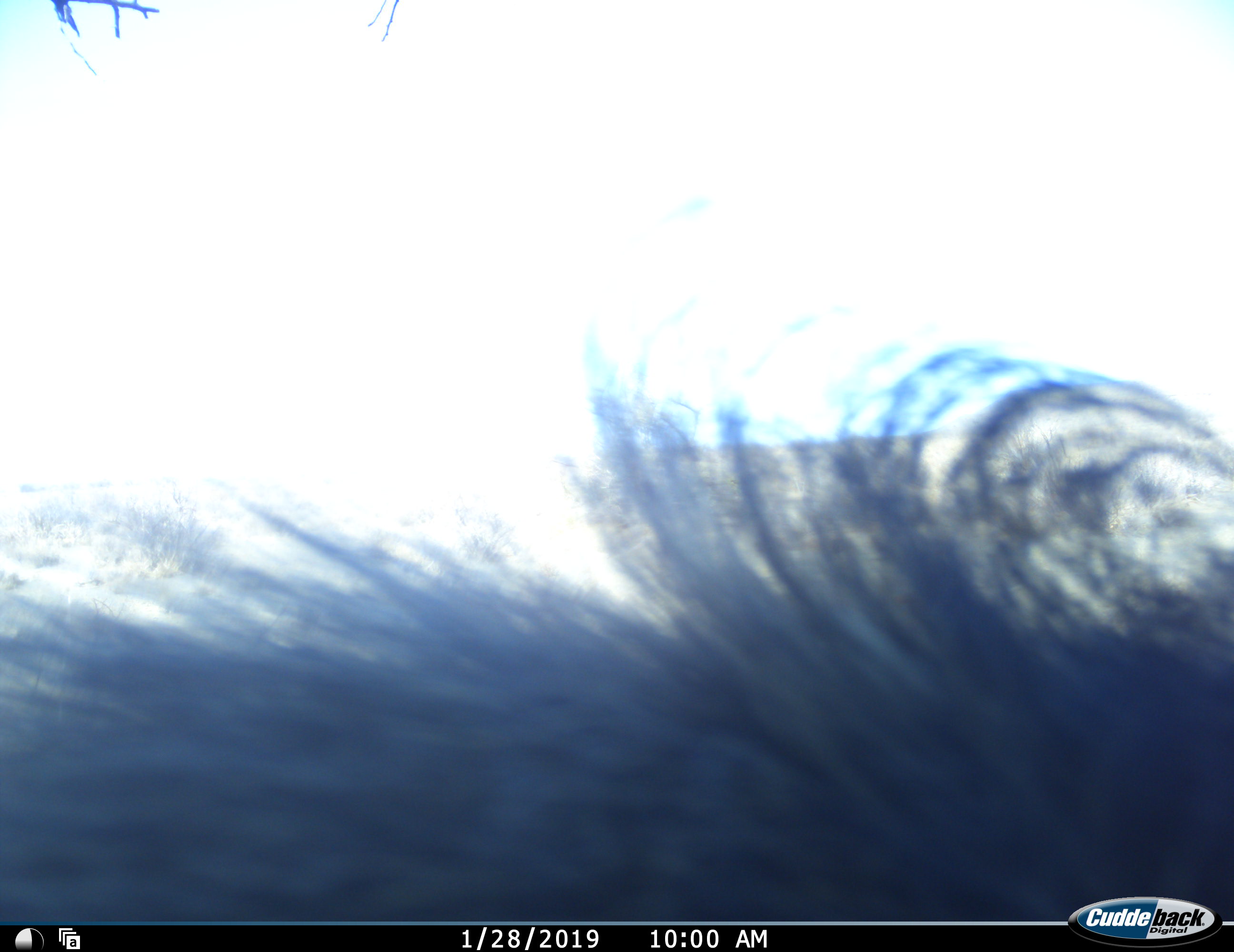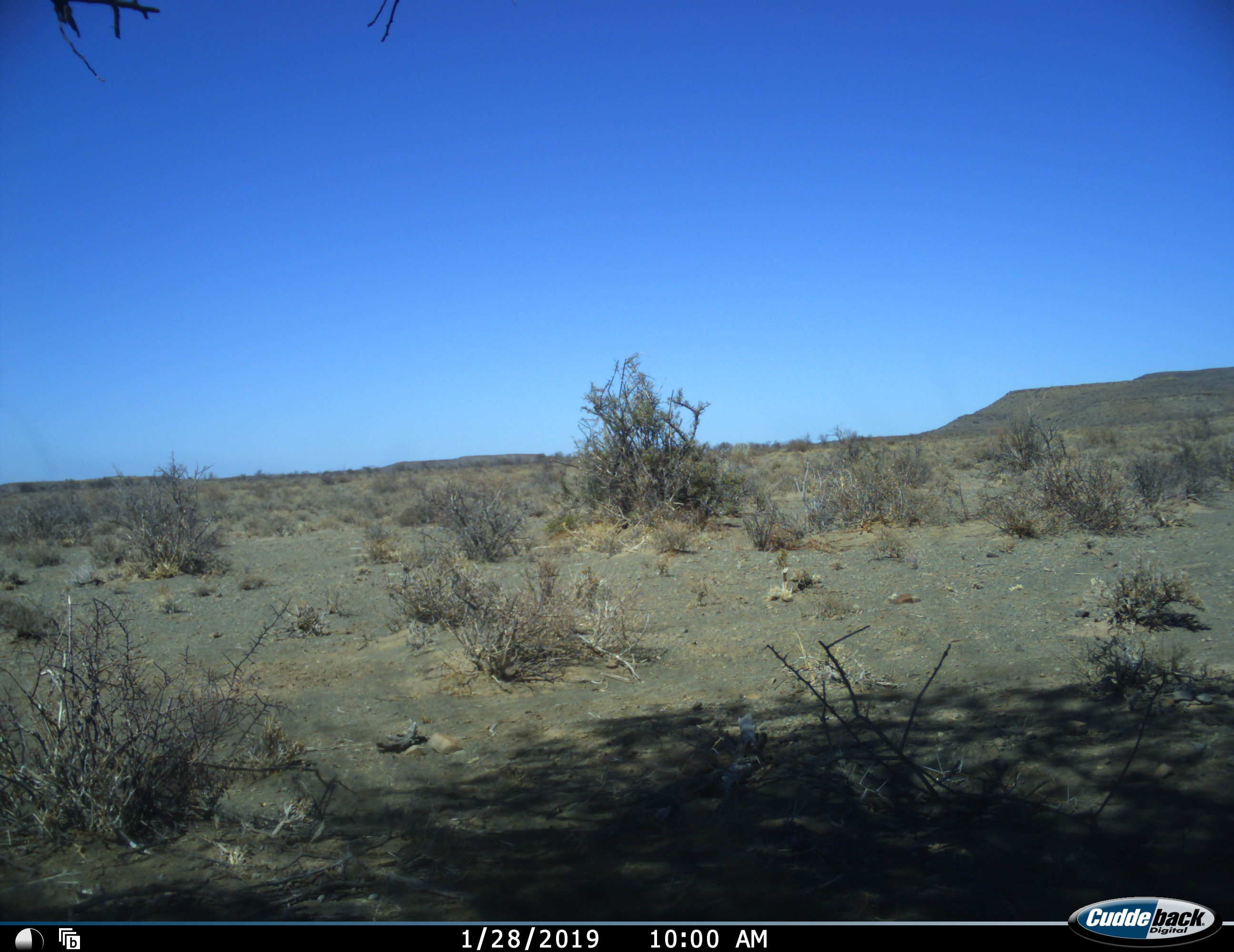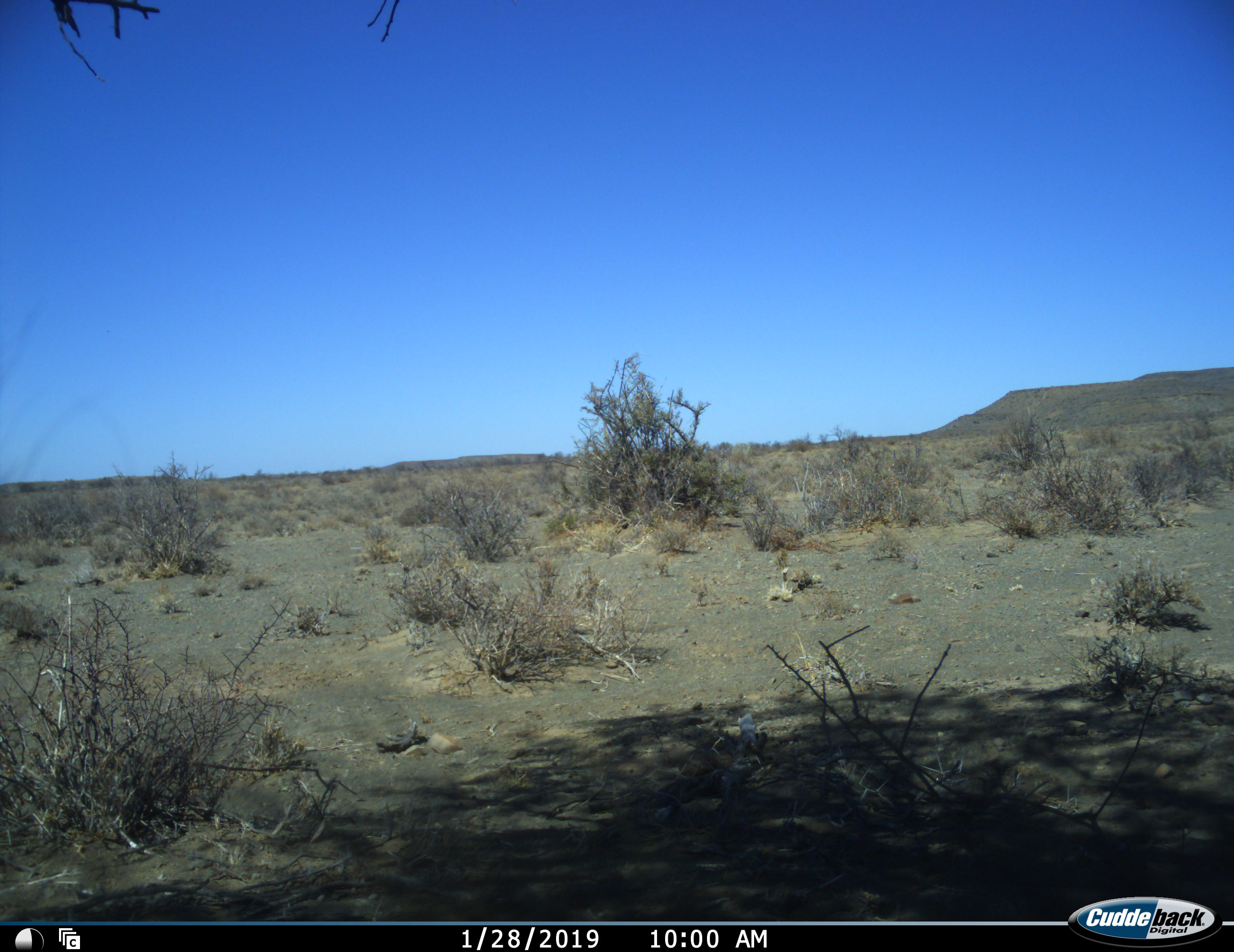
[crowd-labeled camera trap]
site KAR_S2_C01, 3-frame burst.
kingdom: Animalia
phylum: Chordata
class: Mammalia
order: Primates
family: Cercopithecidae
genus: Papio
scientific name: Papio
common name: baboon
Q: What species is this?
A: Baboon (Papio).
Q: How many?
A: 1.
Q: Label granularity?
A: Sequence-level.